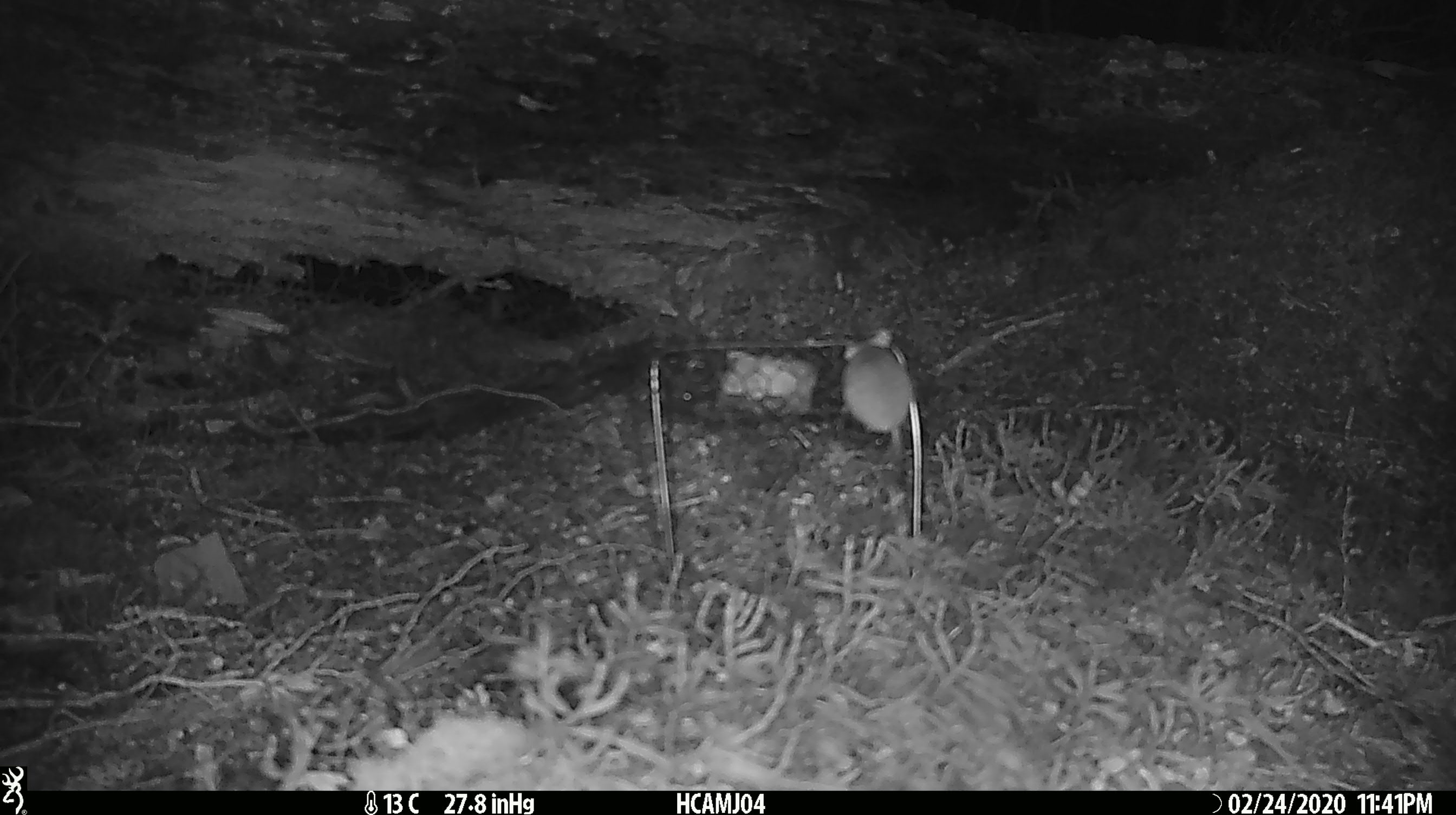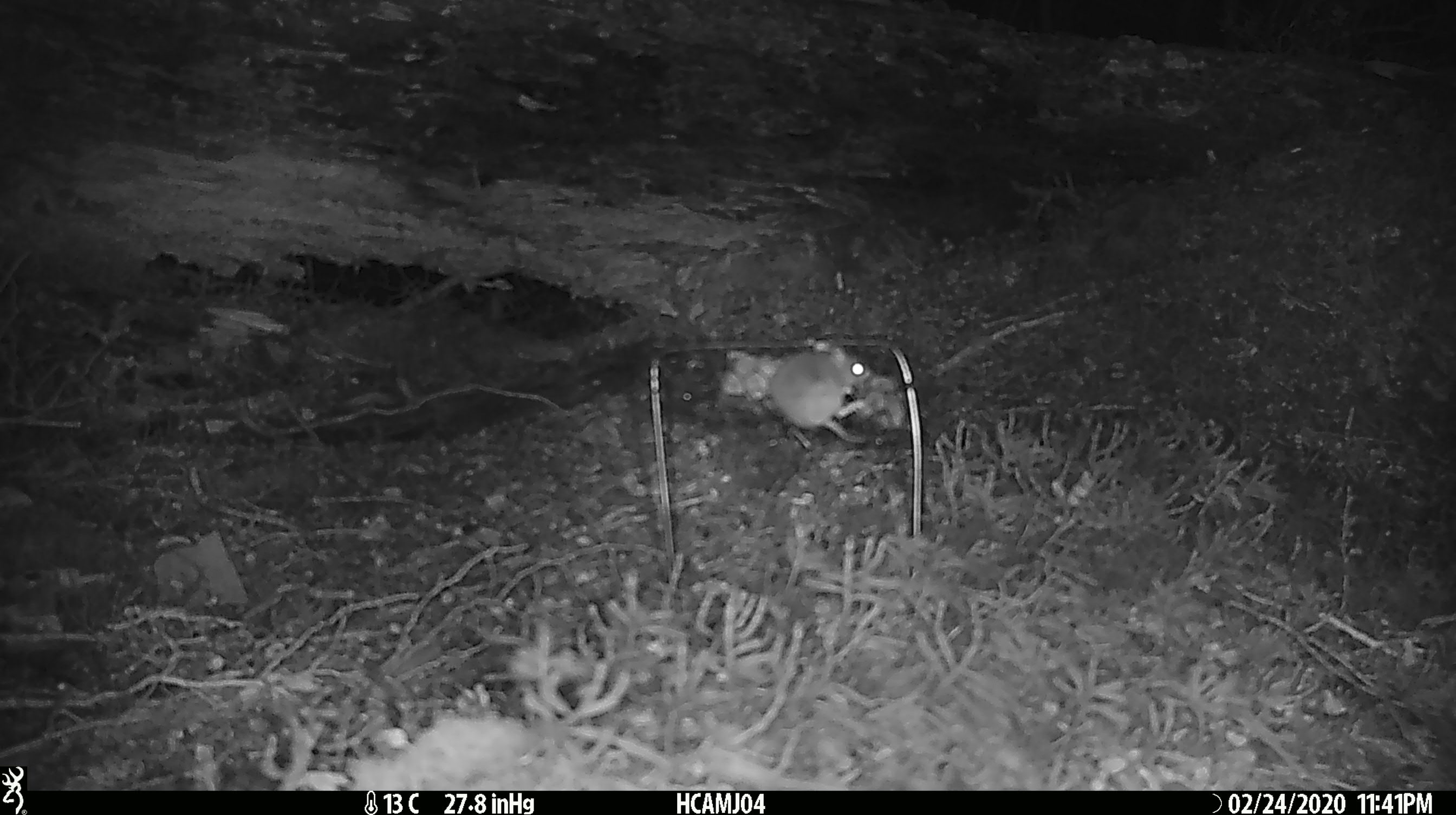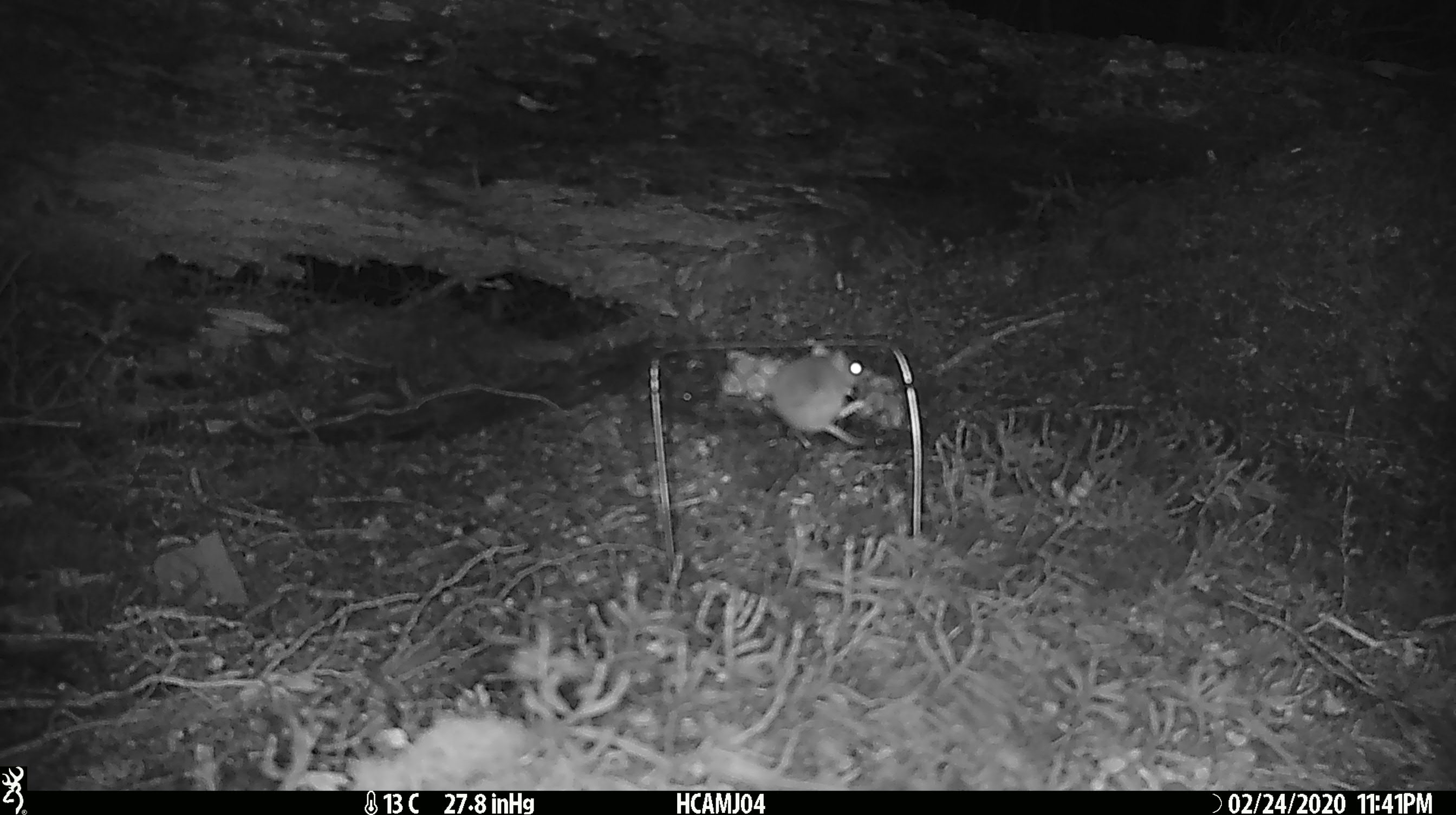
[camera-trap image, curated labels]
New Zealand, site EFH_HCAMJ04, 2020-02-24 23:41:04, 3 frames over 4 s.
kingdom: Animalia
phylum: Chordata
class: Mammalia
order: Rodentia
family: Muridae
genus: Mus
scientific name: Mus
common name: mouse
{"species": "mouse (Mus)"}